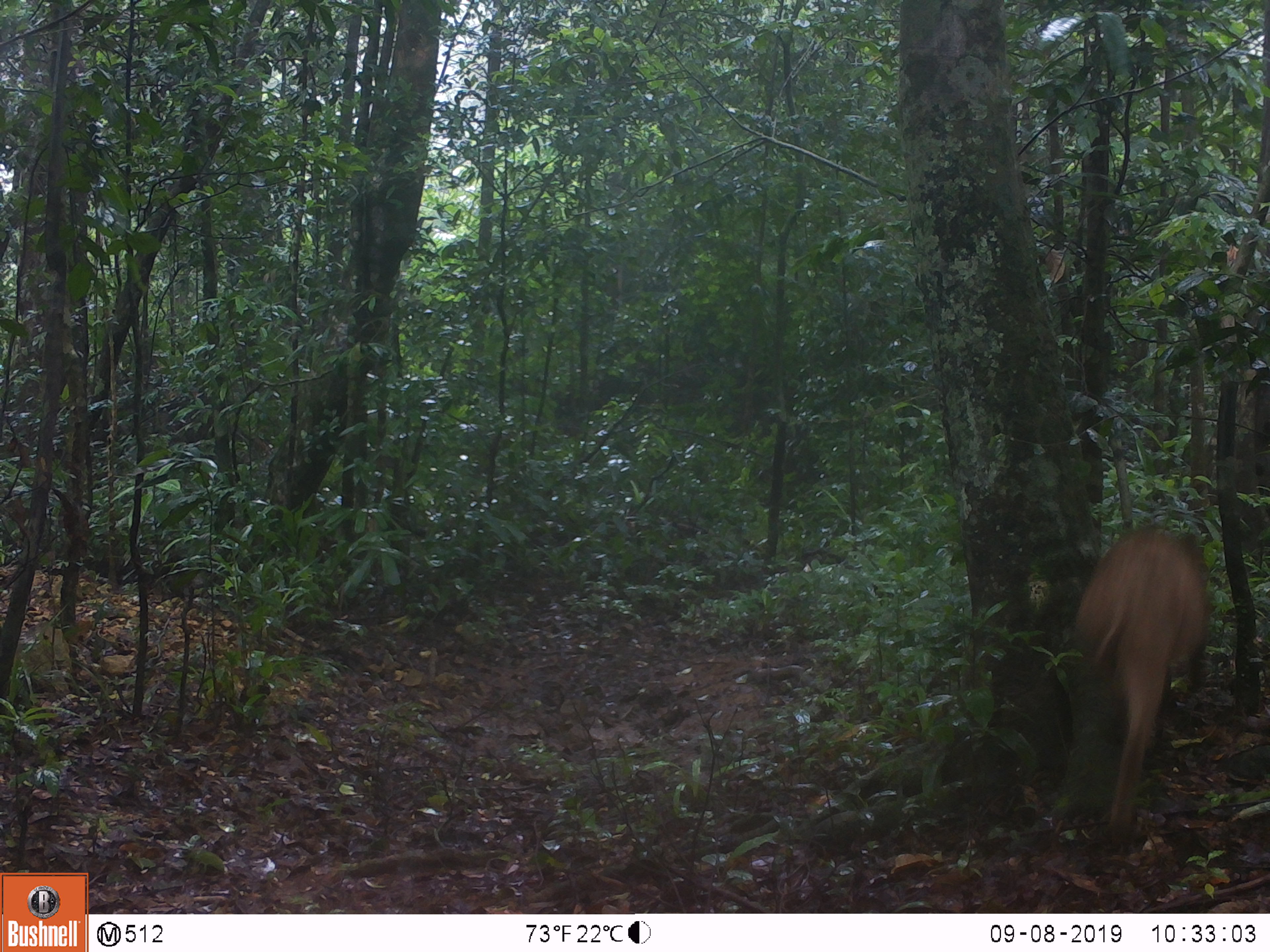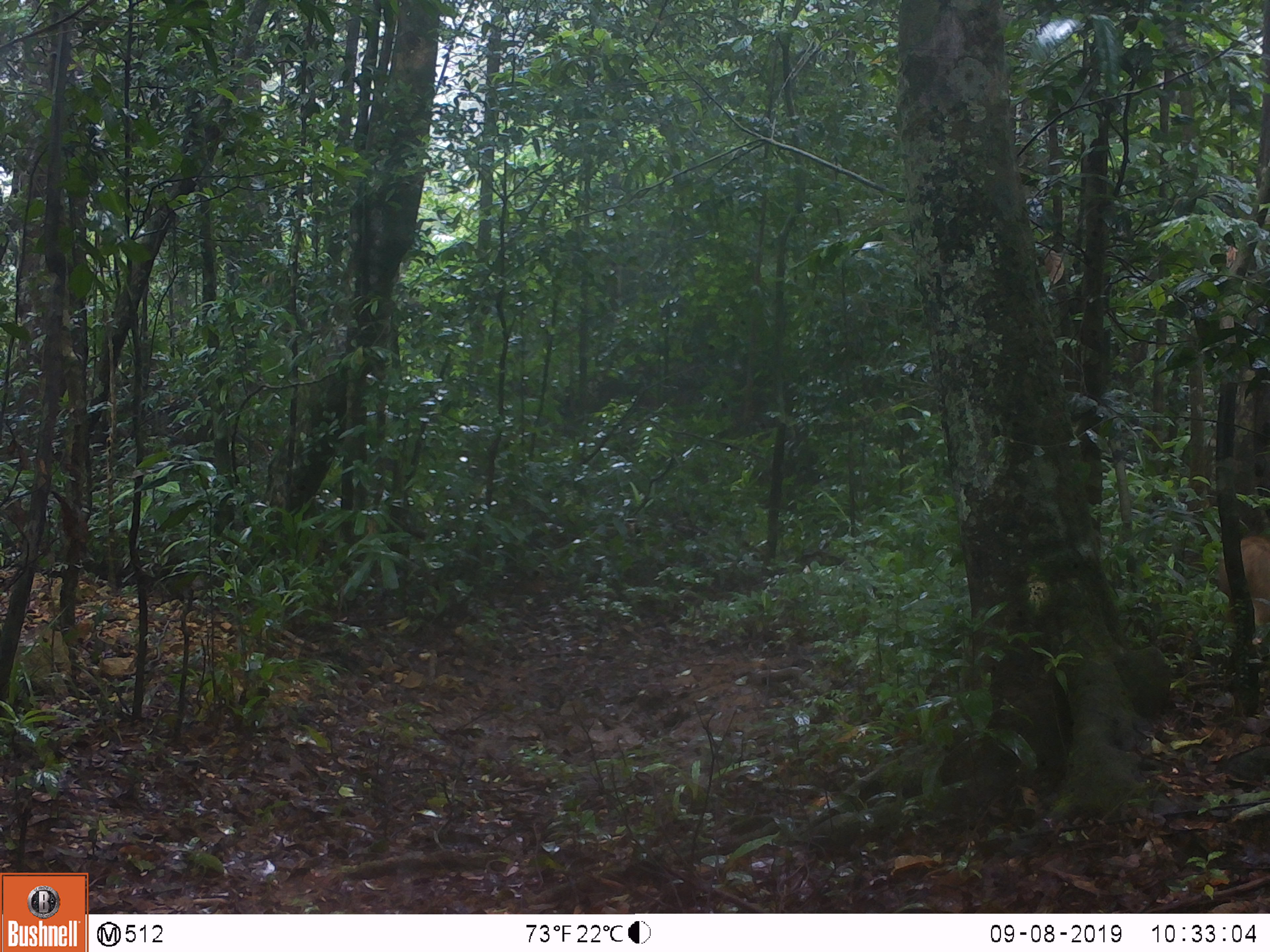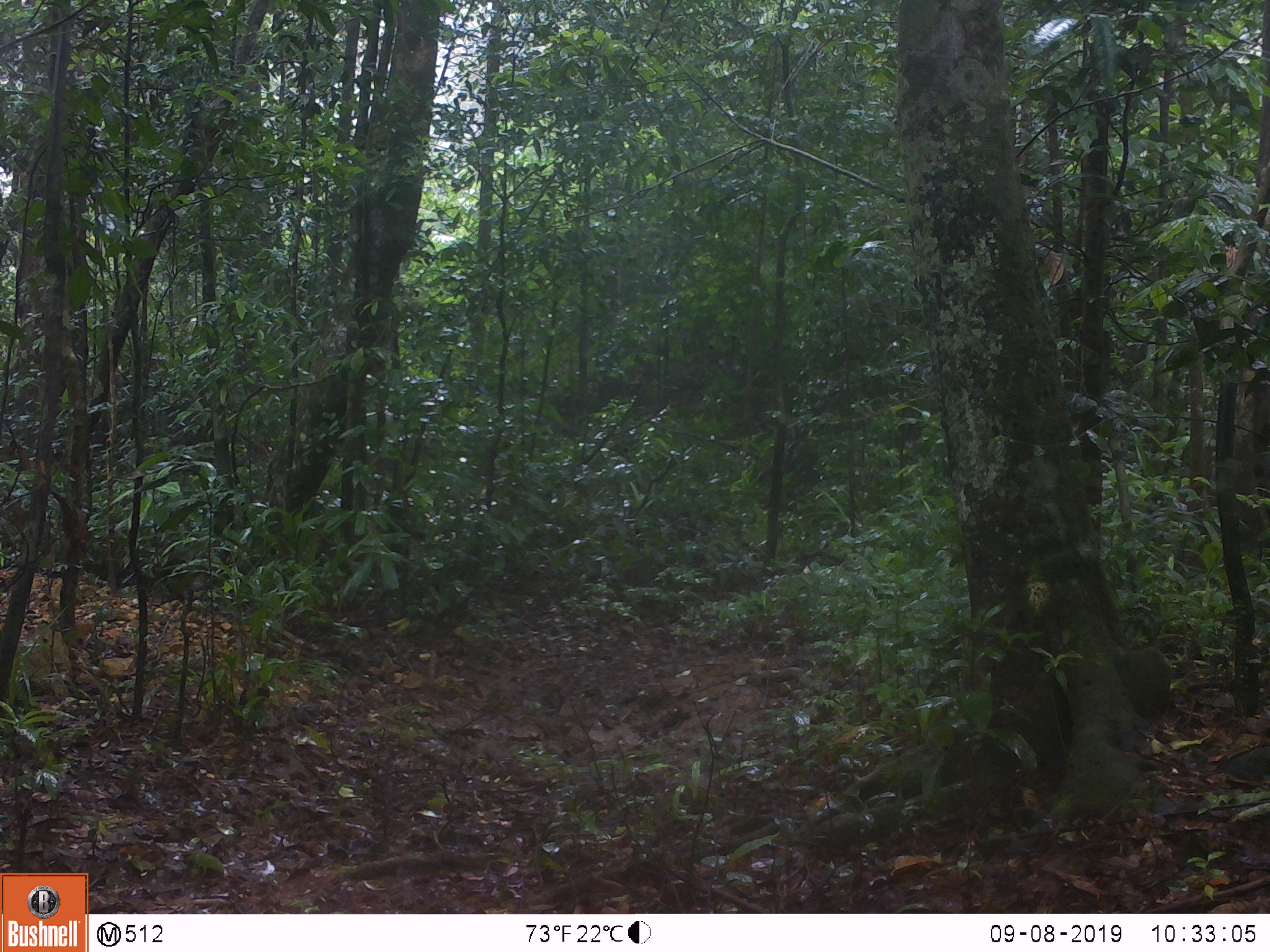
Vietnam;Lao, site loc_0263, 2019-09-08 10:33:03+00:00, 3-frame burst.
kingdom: Animalia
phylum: Chordata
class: Mammalia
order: Artiodactyla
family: Suidae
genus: Sus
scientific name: Sus scrofa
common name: eurasian wild pig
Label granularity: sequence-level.